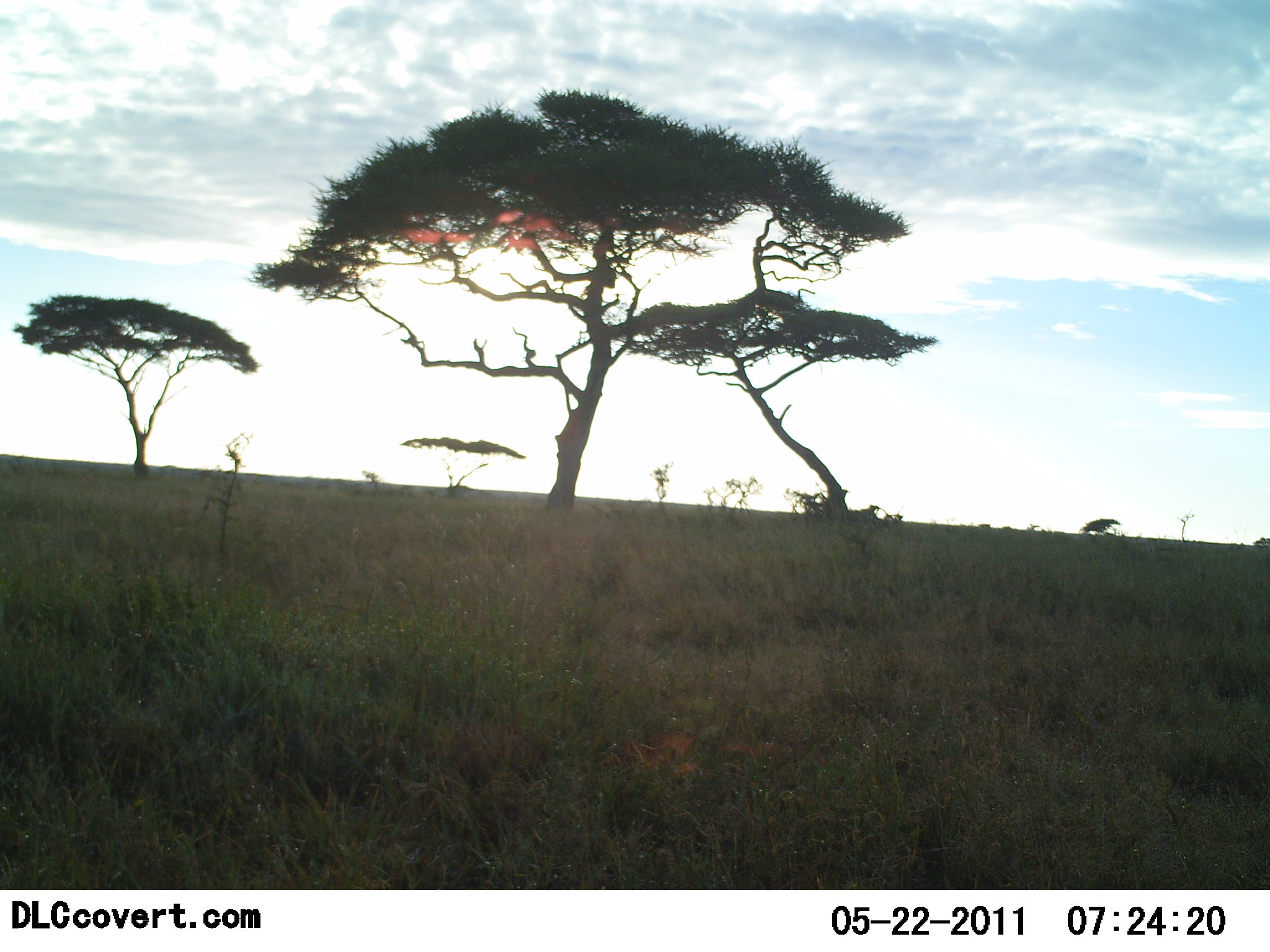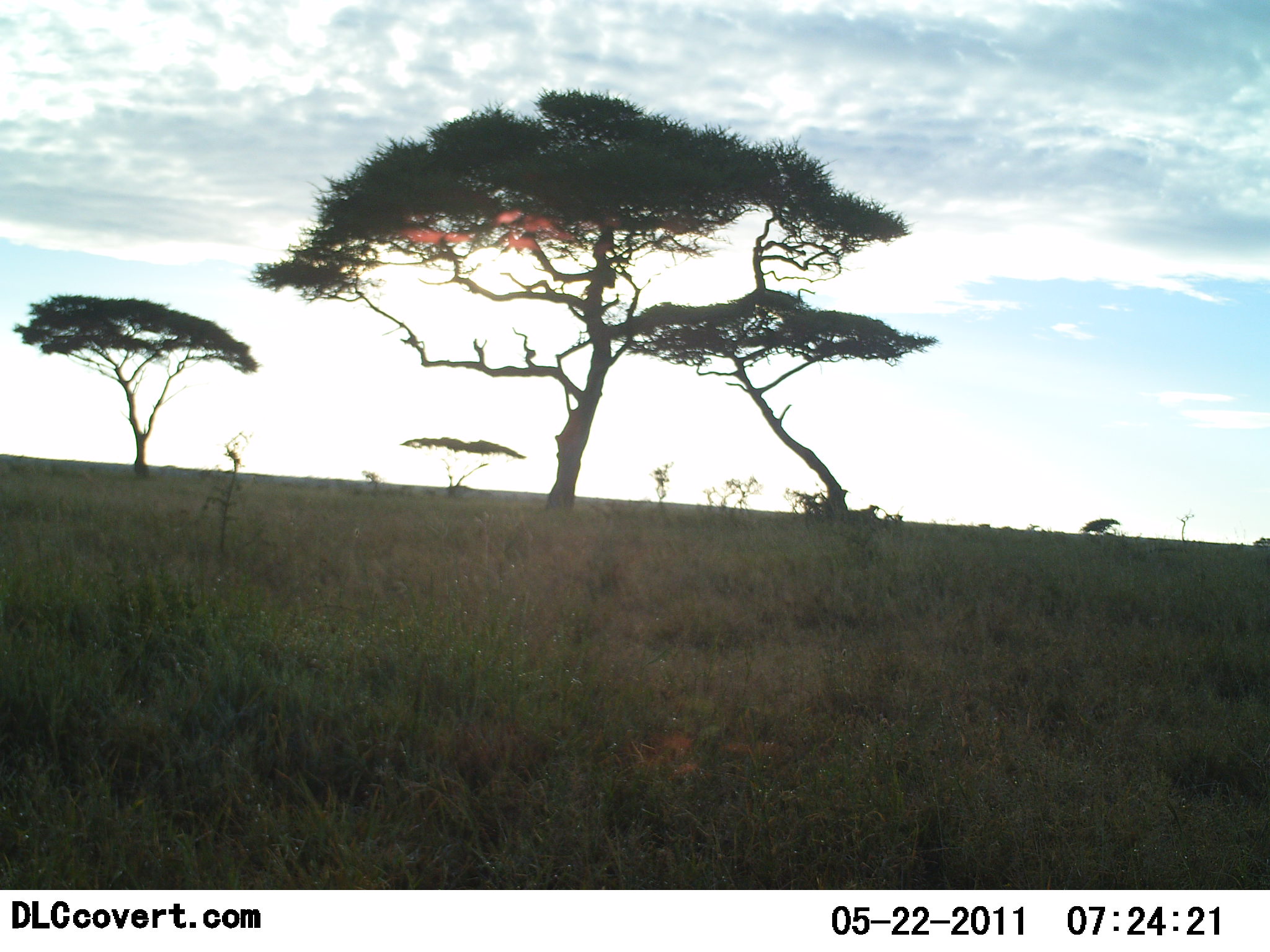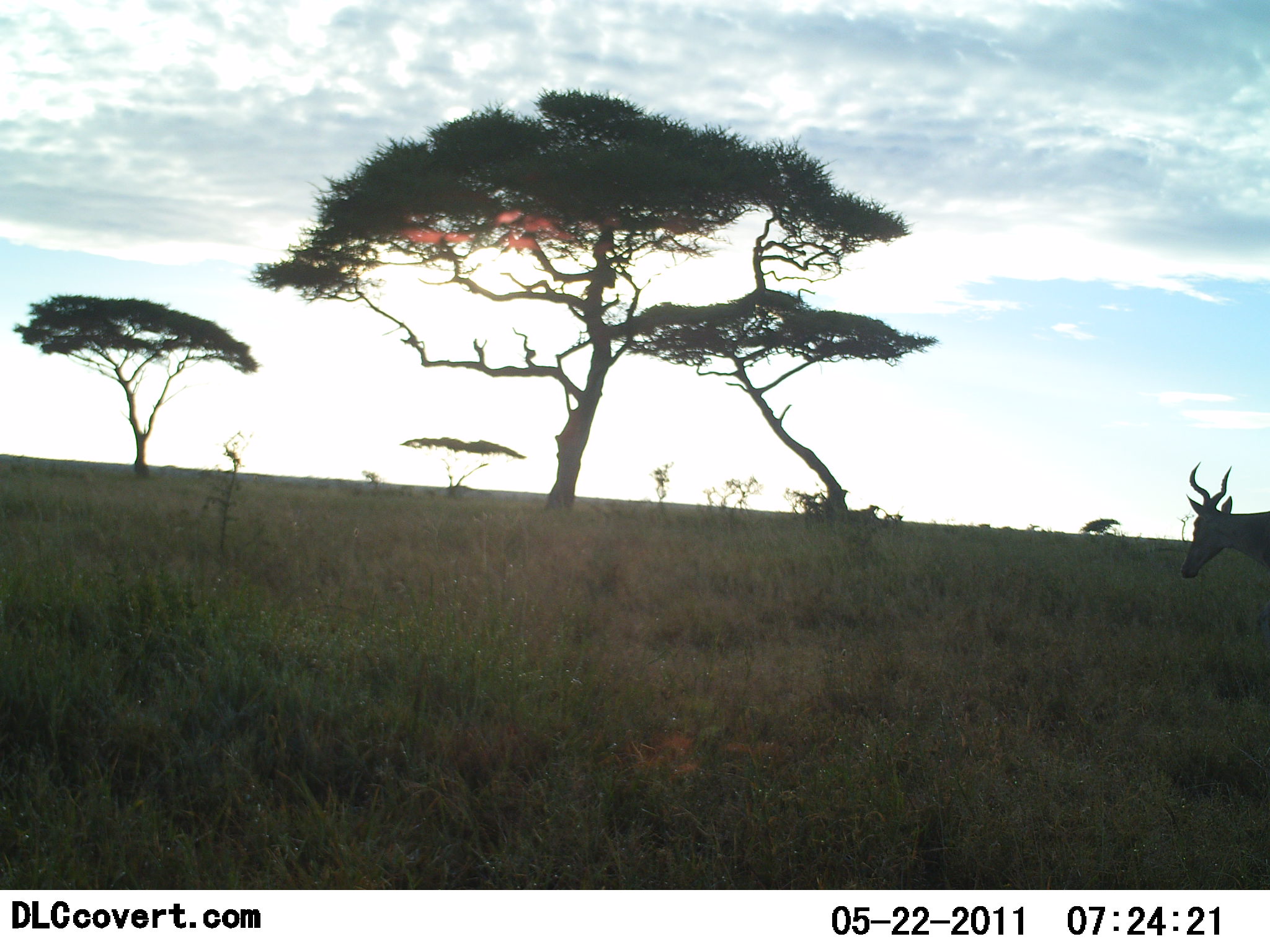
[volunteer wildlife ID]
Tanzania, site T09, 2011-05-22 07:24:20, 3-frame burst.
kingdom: Animalia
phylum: Chordata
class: Mammalia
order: Artiodactyla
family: Bovidae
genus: Alcelaphus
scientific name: Alcelaphus buselaphus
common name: hartebeest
Hartebeest (Alcelaphus buselaphus), count 1. Behavior (volunteer vote fractions): standing 8%, resting 0%, moving 92%, interacting 0%. Young present (vote fraction): 0%. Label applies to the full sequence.